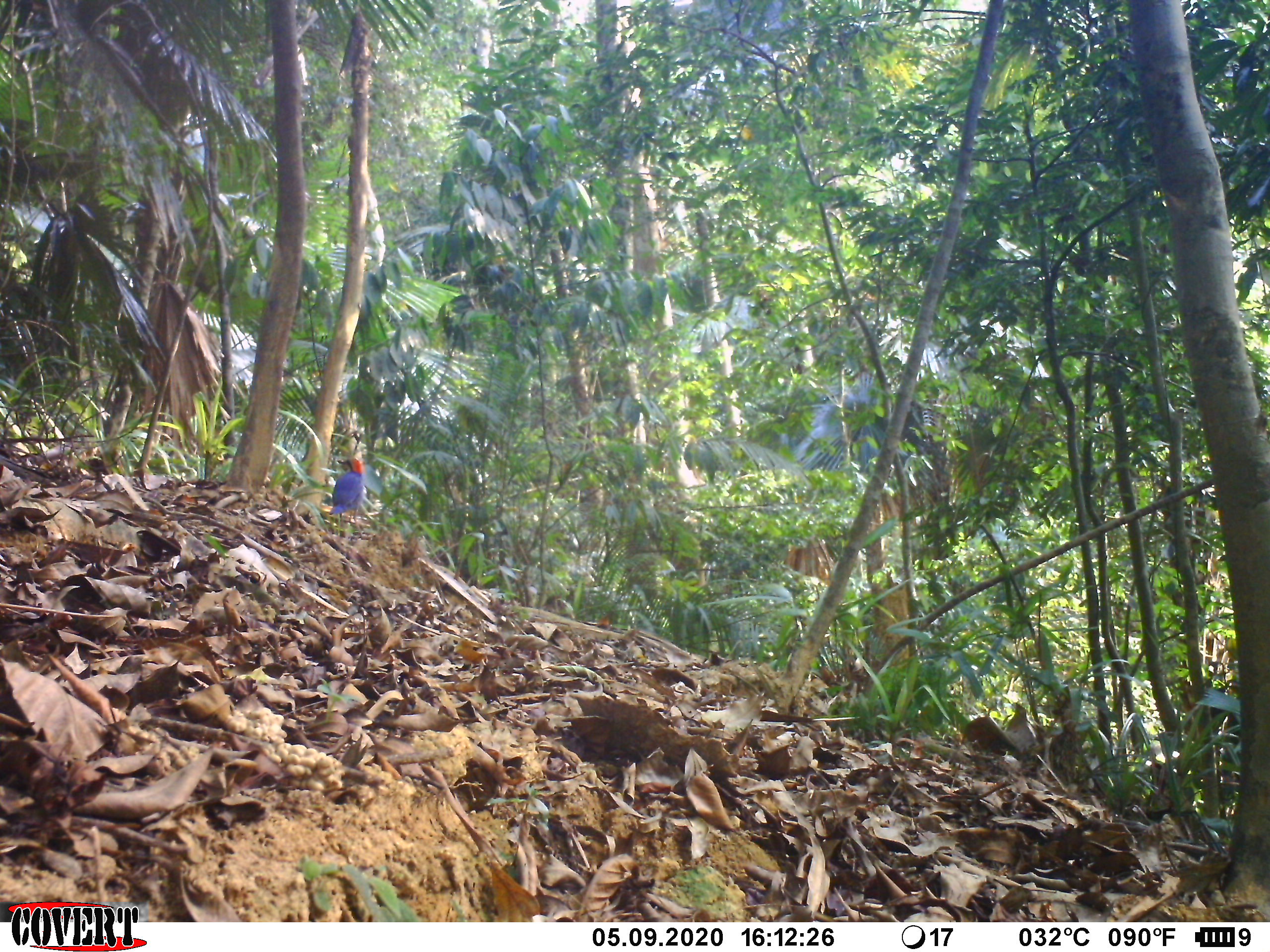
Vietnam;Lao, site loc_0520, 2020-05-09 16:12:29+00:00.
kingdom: Animalia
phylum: Chordata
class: Aves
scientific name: Aves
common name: bird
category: unidentified bird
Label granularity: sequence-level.